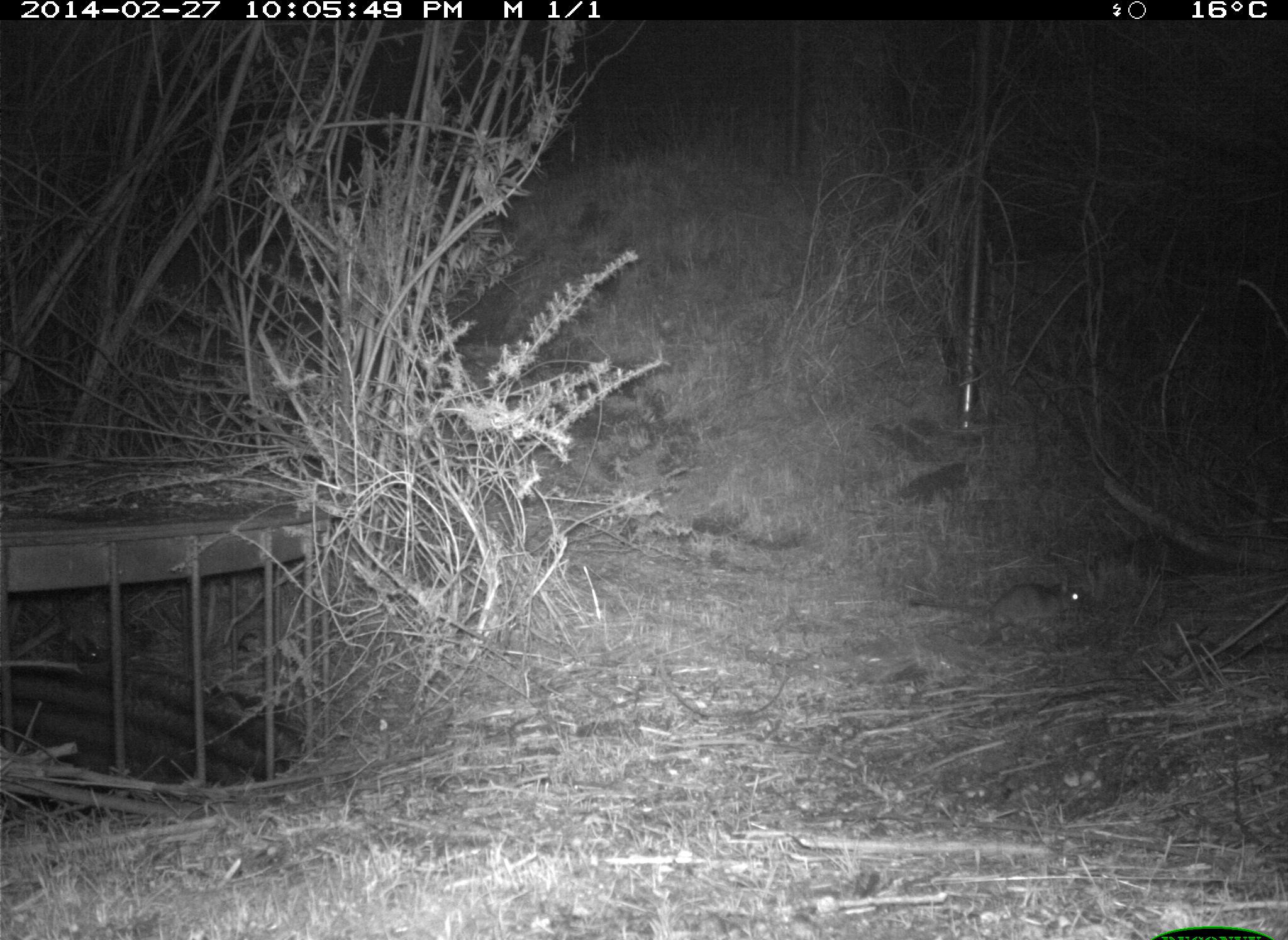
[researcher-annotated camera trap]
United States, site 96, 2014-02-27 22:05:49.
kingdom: Animalia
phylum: Chordata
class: Mammalia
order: Lagomorpha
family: Leporidae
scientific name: Leporidae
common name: rabbits and hares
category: rabbit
Rabbit (rabbits and hares) (Leporidae).